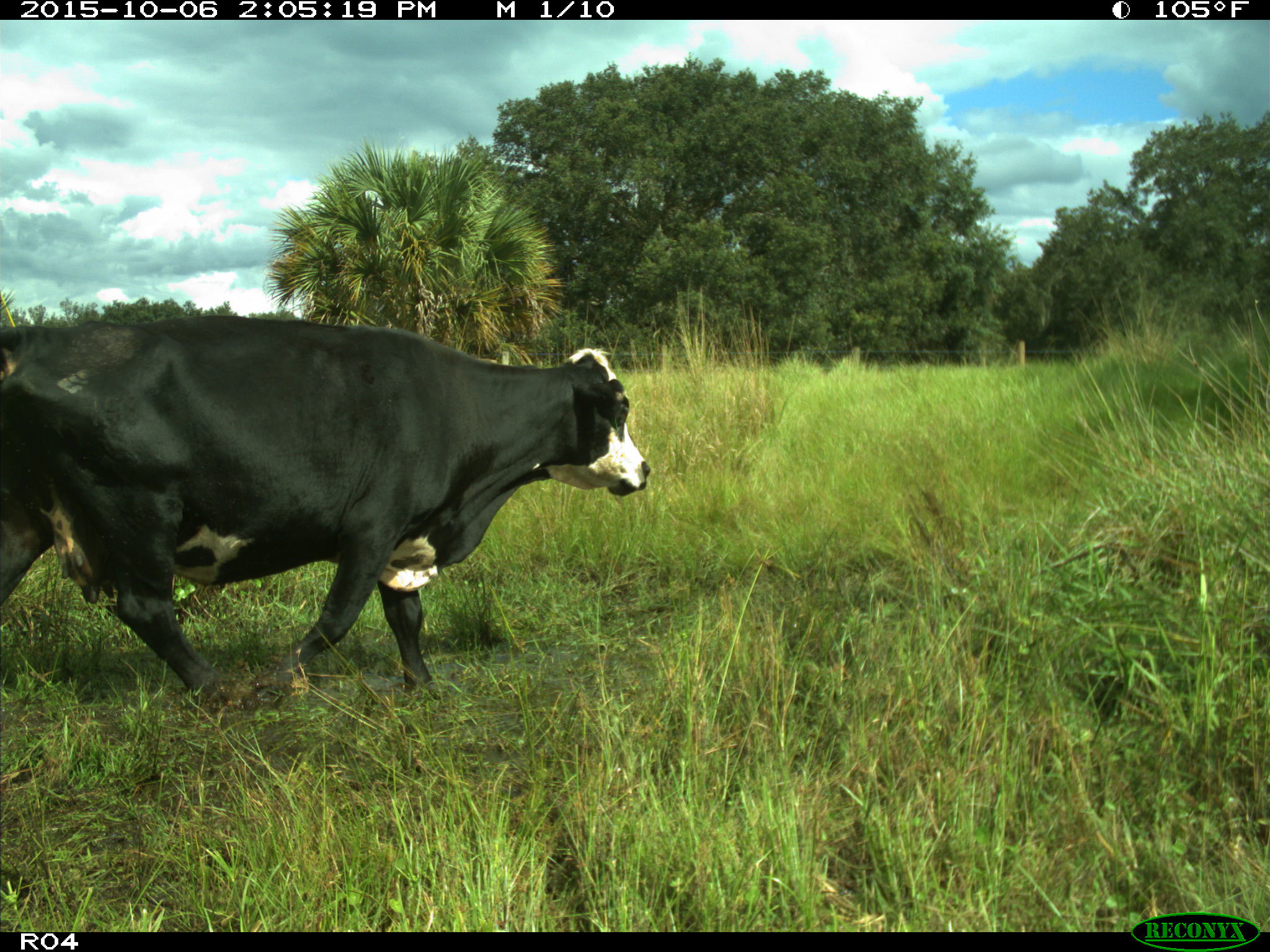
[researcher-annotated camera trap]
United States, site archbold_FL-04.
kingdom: Animalia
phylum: Chordata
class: Mammalia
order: Artiodactyla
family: Bovidae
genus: Bos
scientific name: Bos taurus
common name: domestic cow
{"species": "Bos taurus (domestic cow)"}